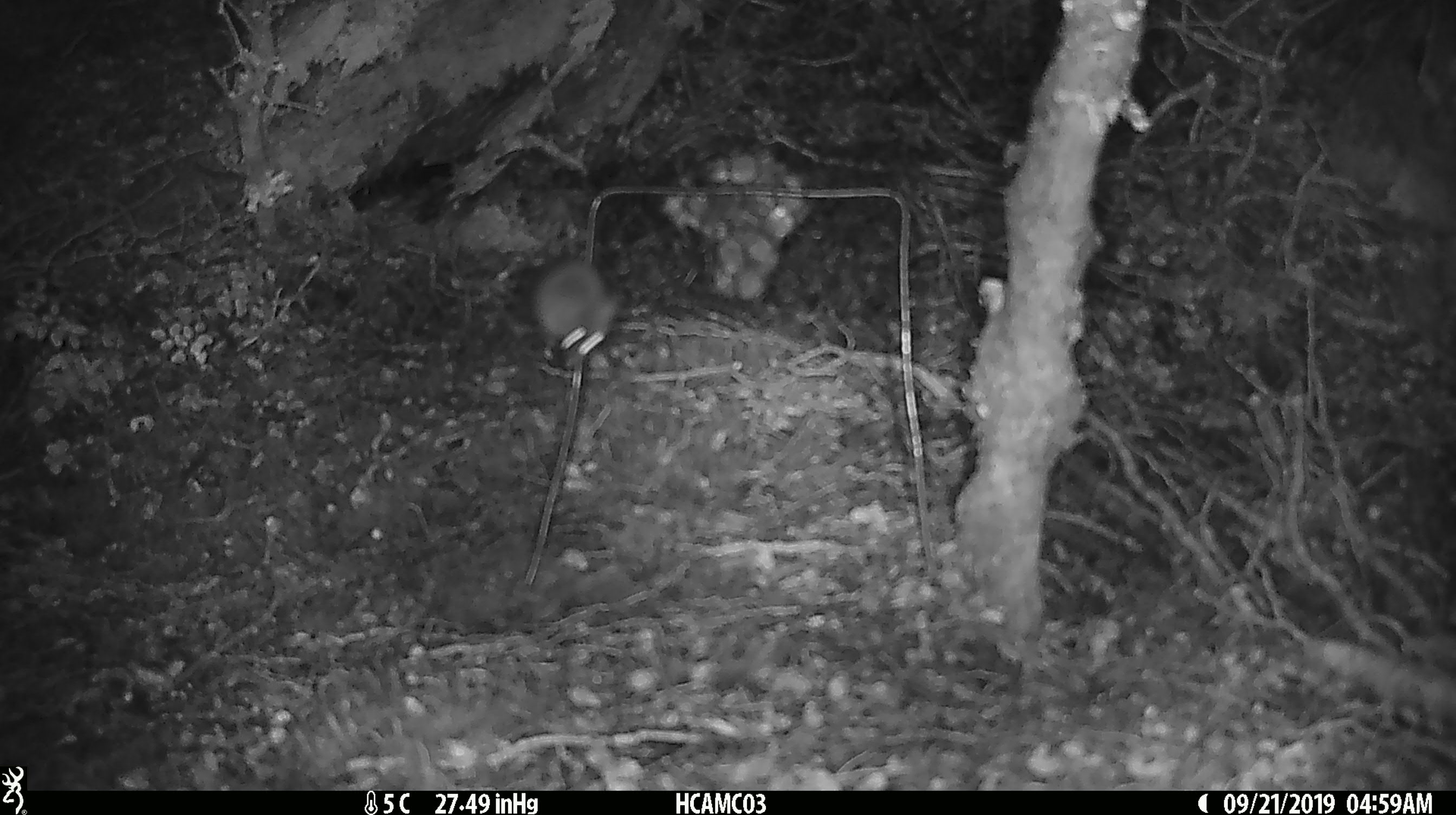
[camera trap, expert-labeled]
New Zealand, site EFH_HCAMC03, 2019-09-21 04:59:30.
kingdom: Animalia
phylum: Chordata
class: Mammalia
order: Rodentia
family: Muridae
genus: Mus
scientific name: Mus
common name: mouse